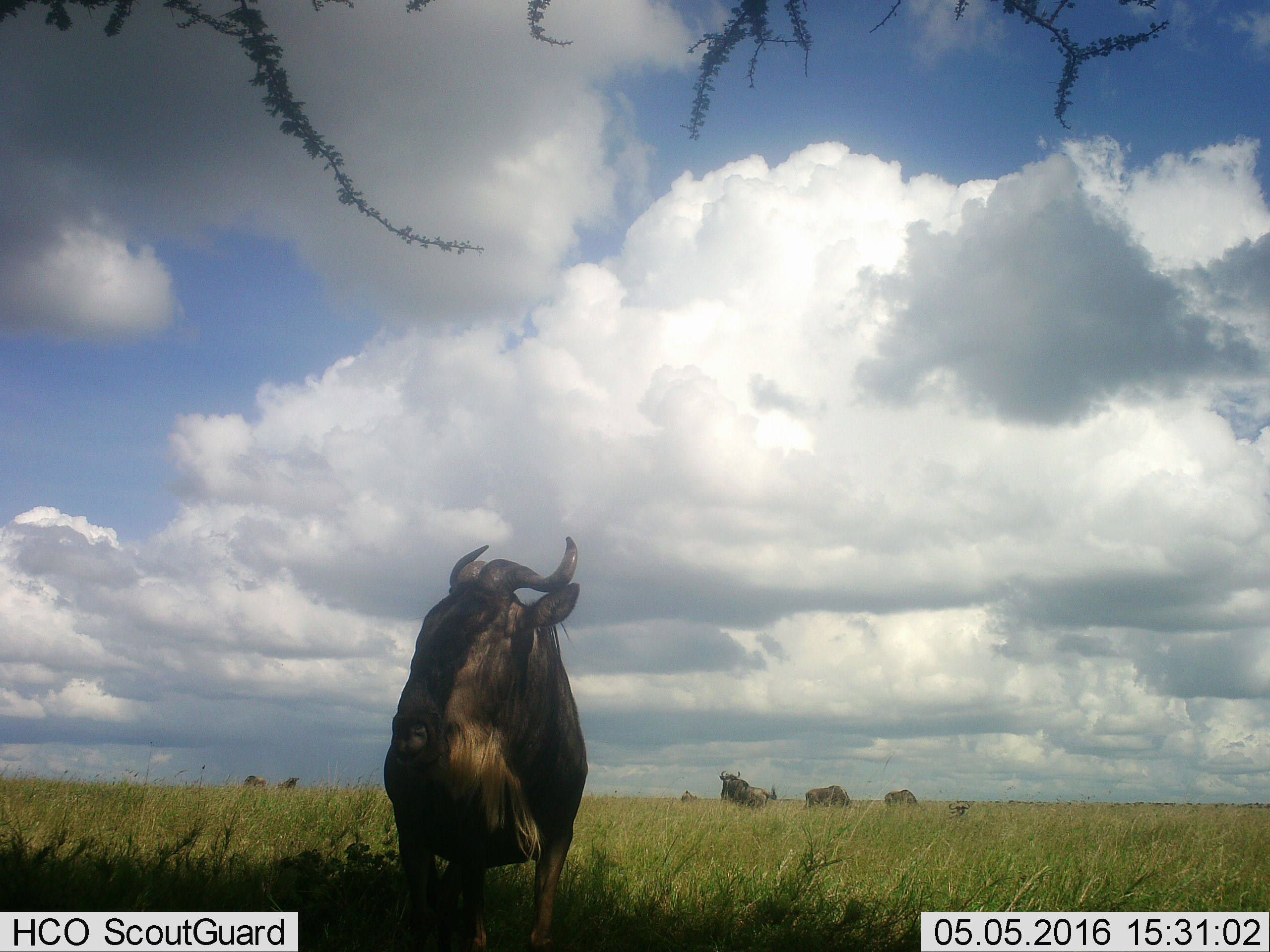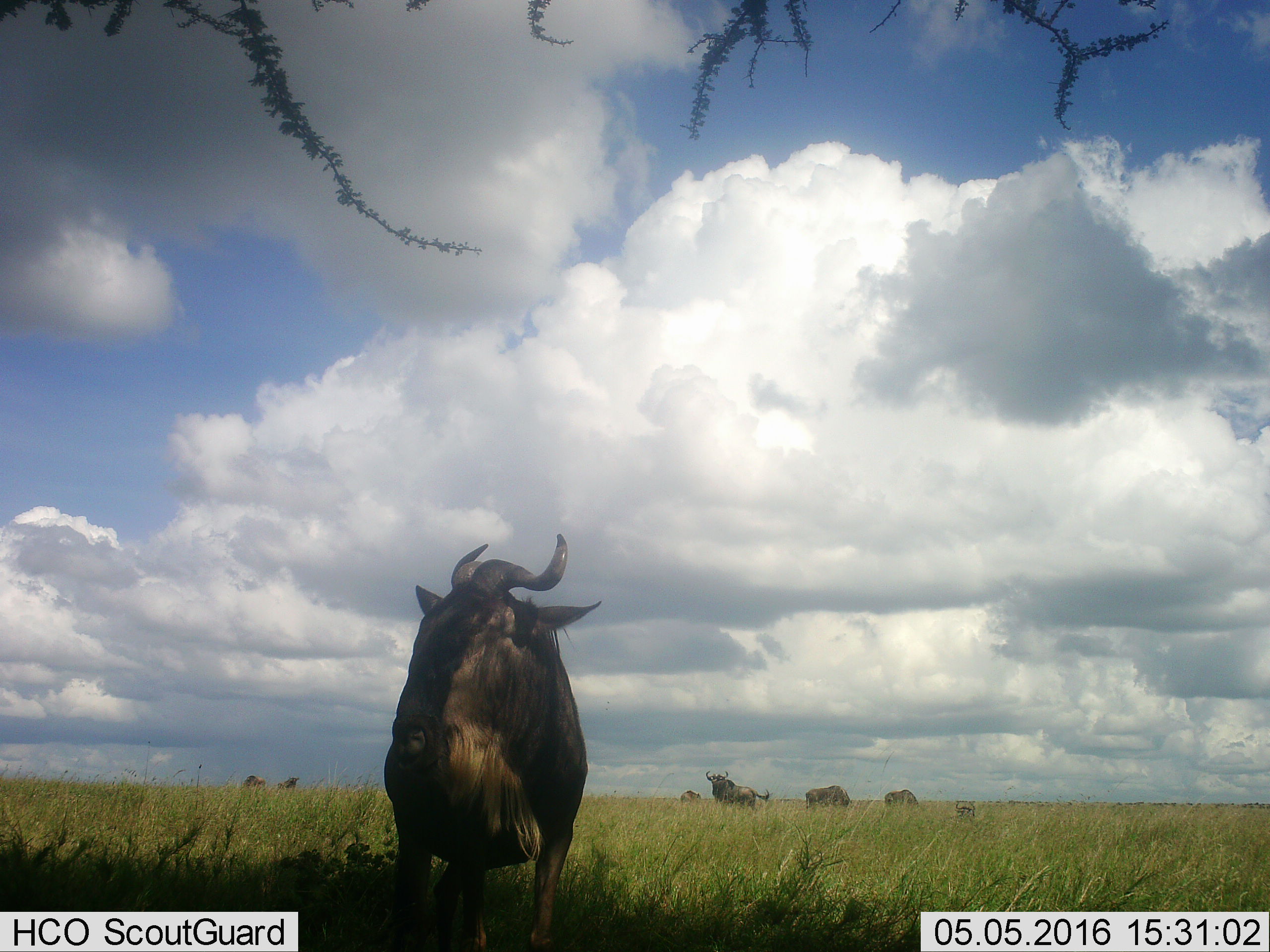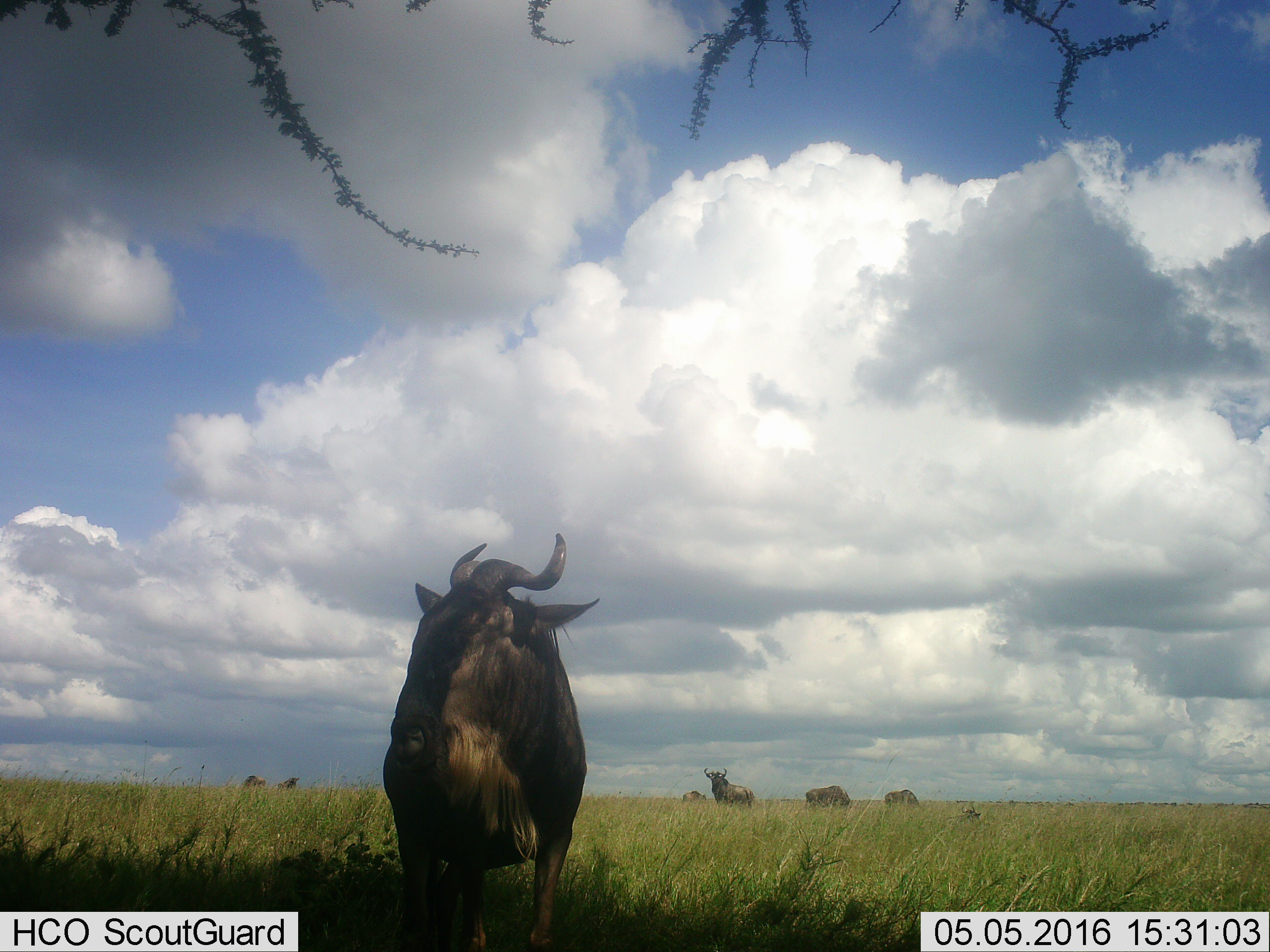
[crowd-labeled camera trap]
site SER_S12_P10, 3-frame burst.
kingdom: Animalia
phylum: Chordata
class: Mammalia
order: Artiodactyla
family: Bovidae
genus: Connochaetes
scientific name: Connochaetes taurinus taurinus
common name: blue wildebeest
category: wildebeestblue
Wildebeestblue (blue wildebeest) (Connochaetes taurinus taurinus), count 8. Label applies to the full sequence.